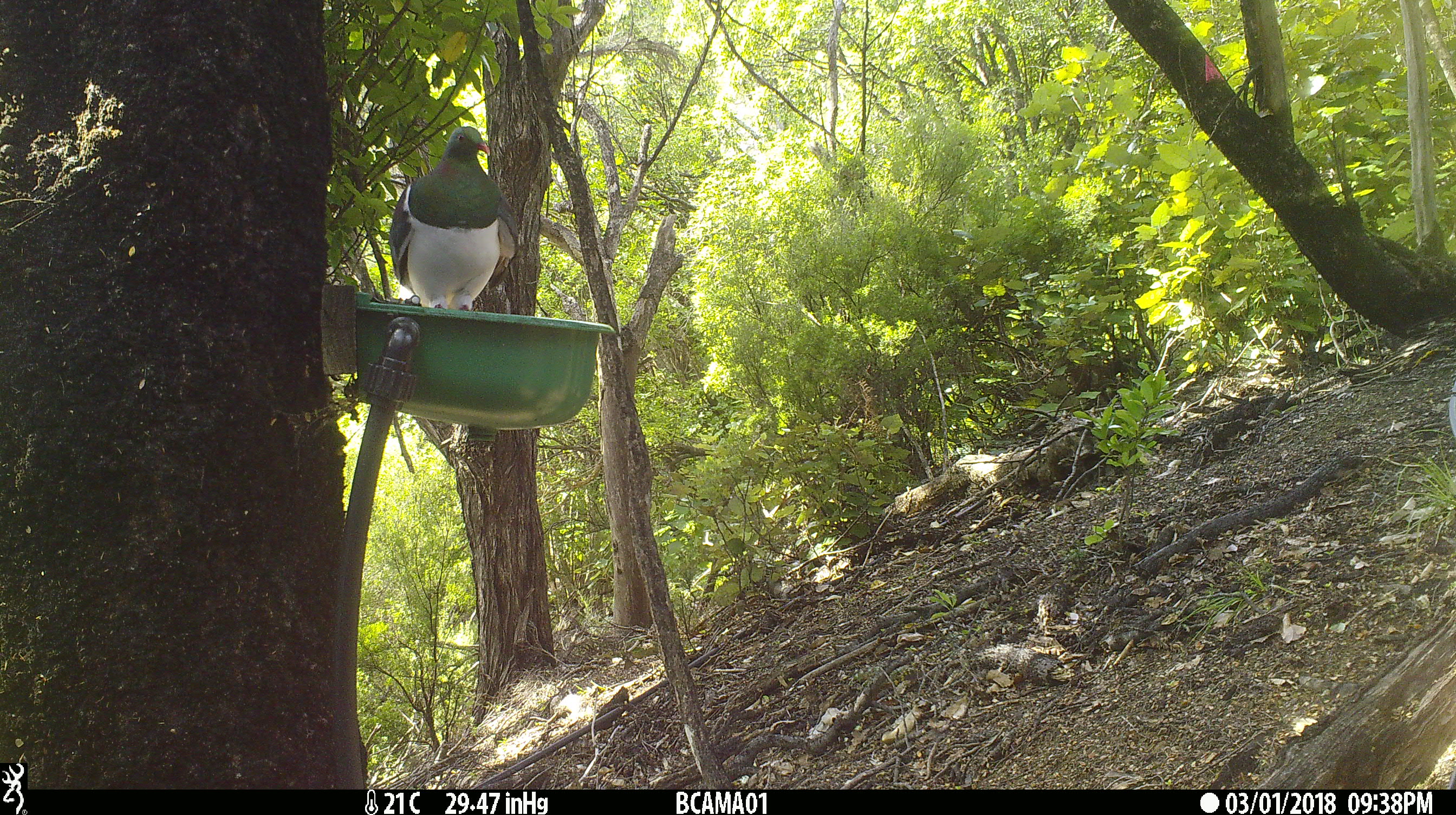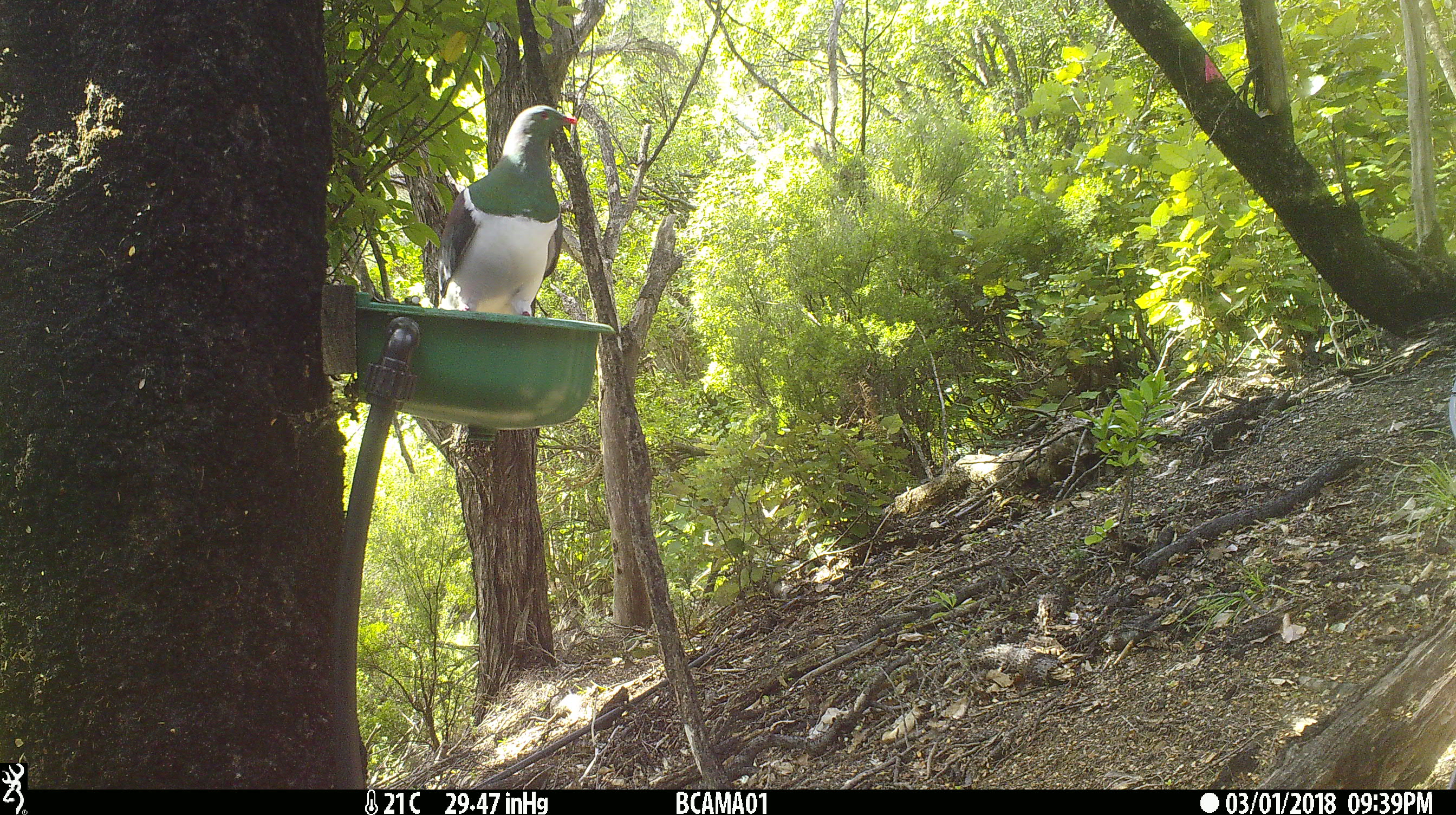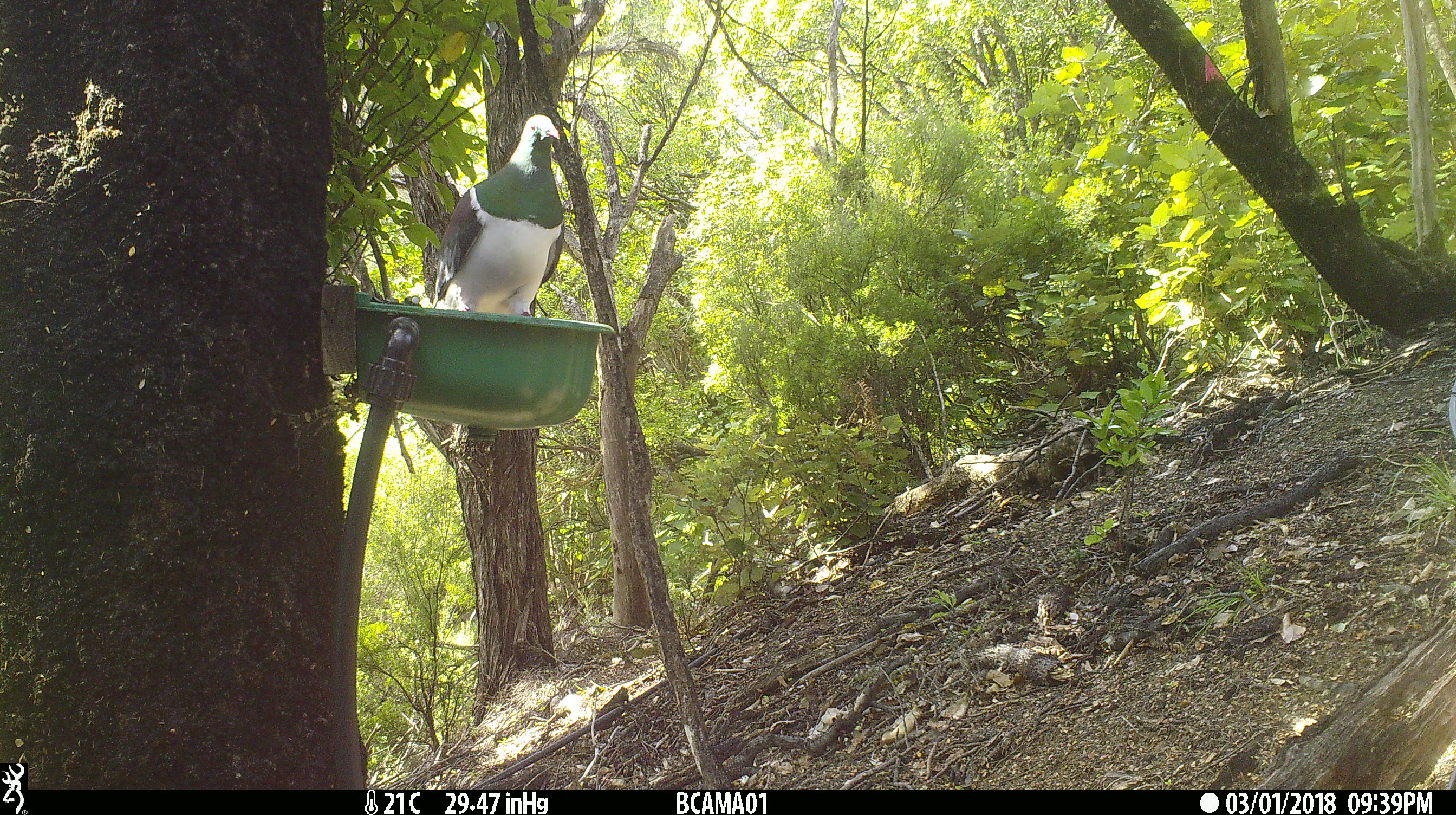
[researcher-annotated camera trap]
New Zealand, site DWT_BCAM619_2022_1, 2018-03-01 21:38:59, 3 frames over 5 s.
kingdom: Animalia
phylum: Chordata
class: Aves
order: Columbiformes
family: Columbidae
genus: Hemiphaga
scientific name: Hemiphaga novaeseelandiae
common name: new zealand pigeon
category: kereru